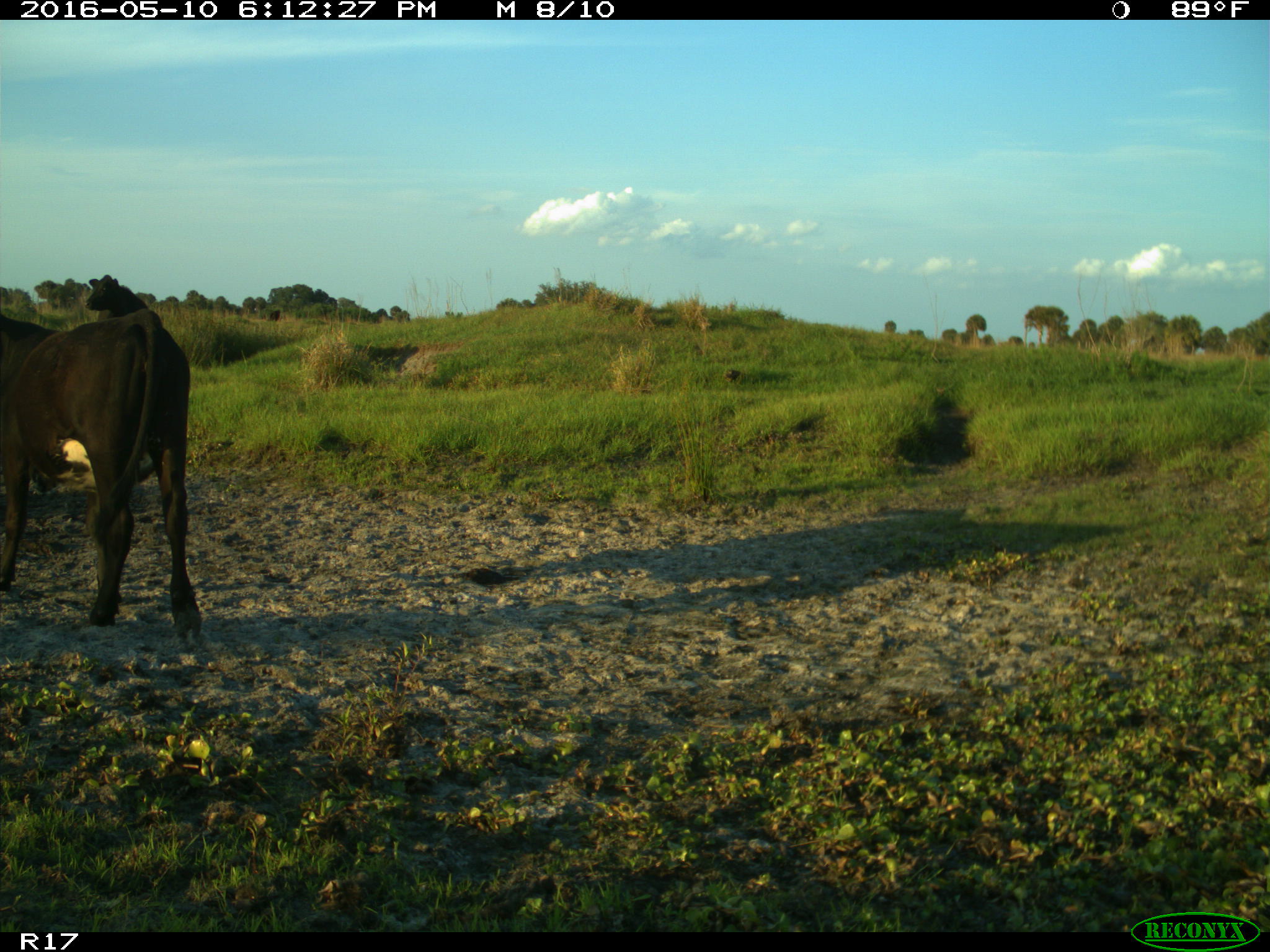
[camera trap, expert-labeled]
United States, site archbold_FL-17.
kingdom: Animalia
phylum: Chordata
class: Mammalia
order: Artiodactyla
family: Bovidae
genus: Bos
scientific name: Bos taurus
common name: domestic cow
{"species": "Bos taurus (domestic cow)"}